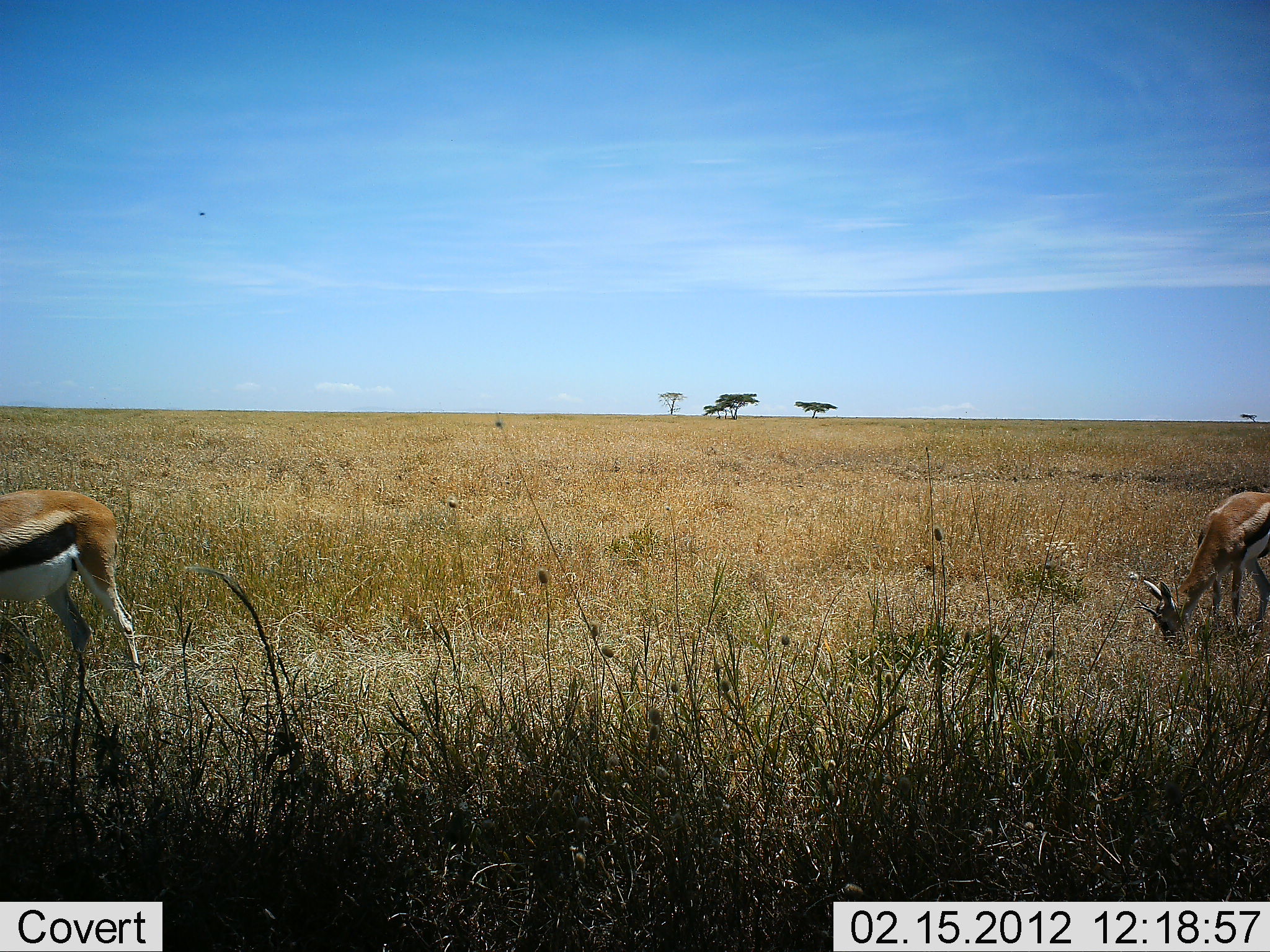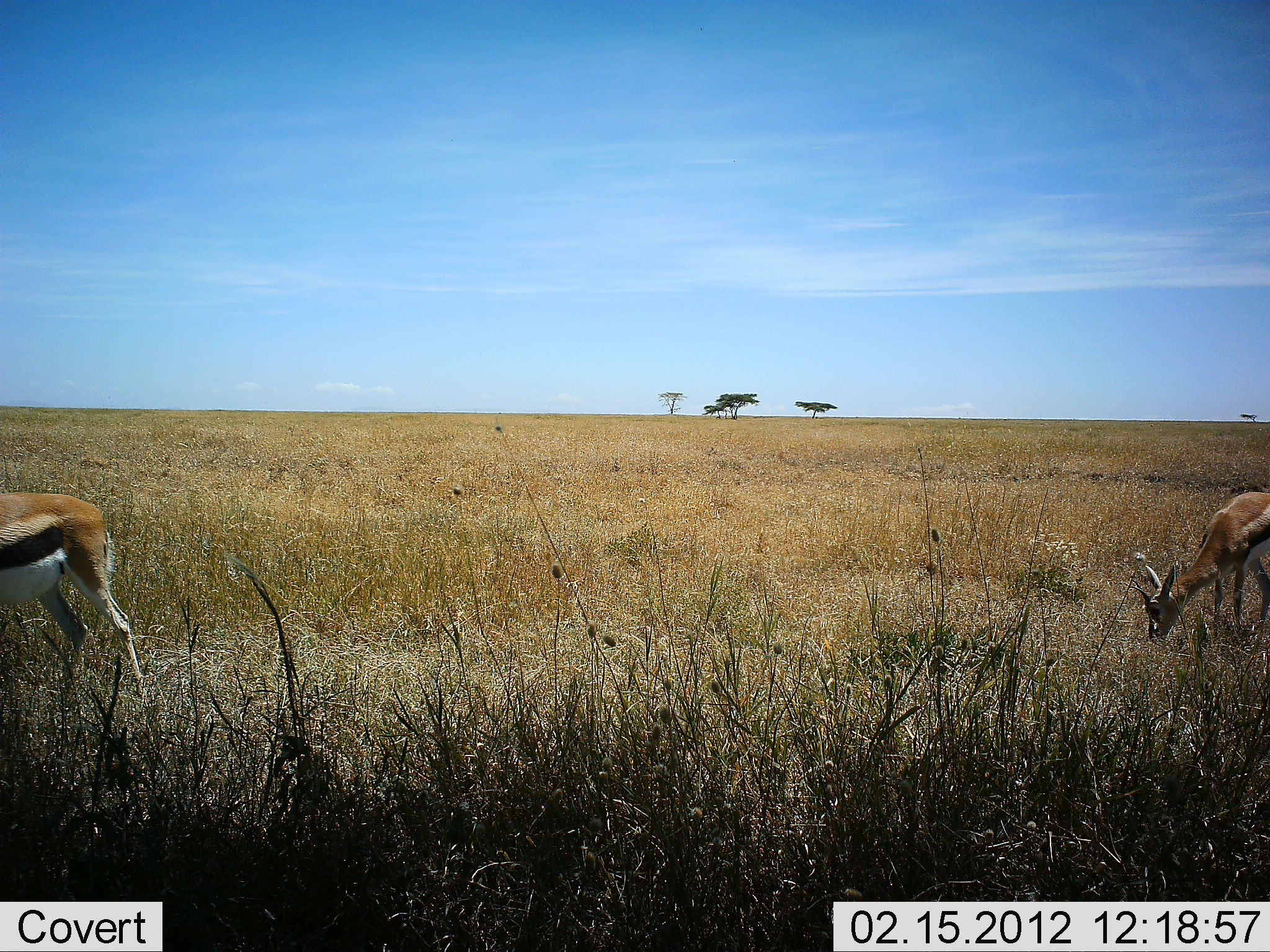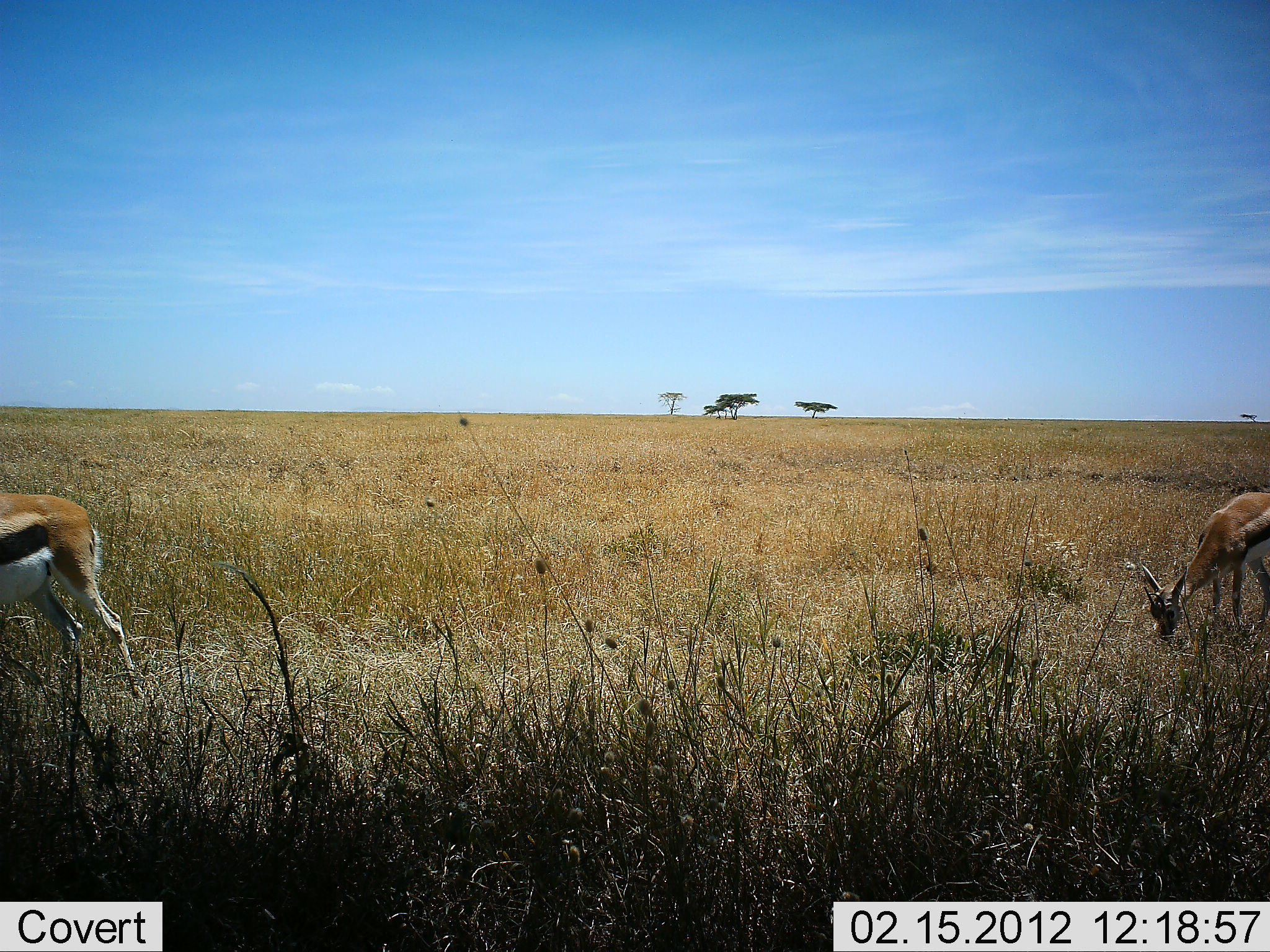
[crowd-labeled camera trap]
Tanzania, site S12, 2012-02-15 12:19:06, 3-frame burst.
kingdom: Animalia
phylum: Chordata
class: Mammalia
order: Artiodactyla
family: Bovidae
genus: Eudorcas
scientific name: Eudorcas thomsonii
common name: thomson's gazelle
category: gazellethomsons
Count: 2.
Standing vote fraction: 60%.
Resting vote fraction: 0%.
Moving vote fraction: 7%.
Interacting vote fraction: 0%.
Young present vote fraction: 0%.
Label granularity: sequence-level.